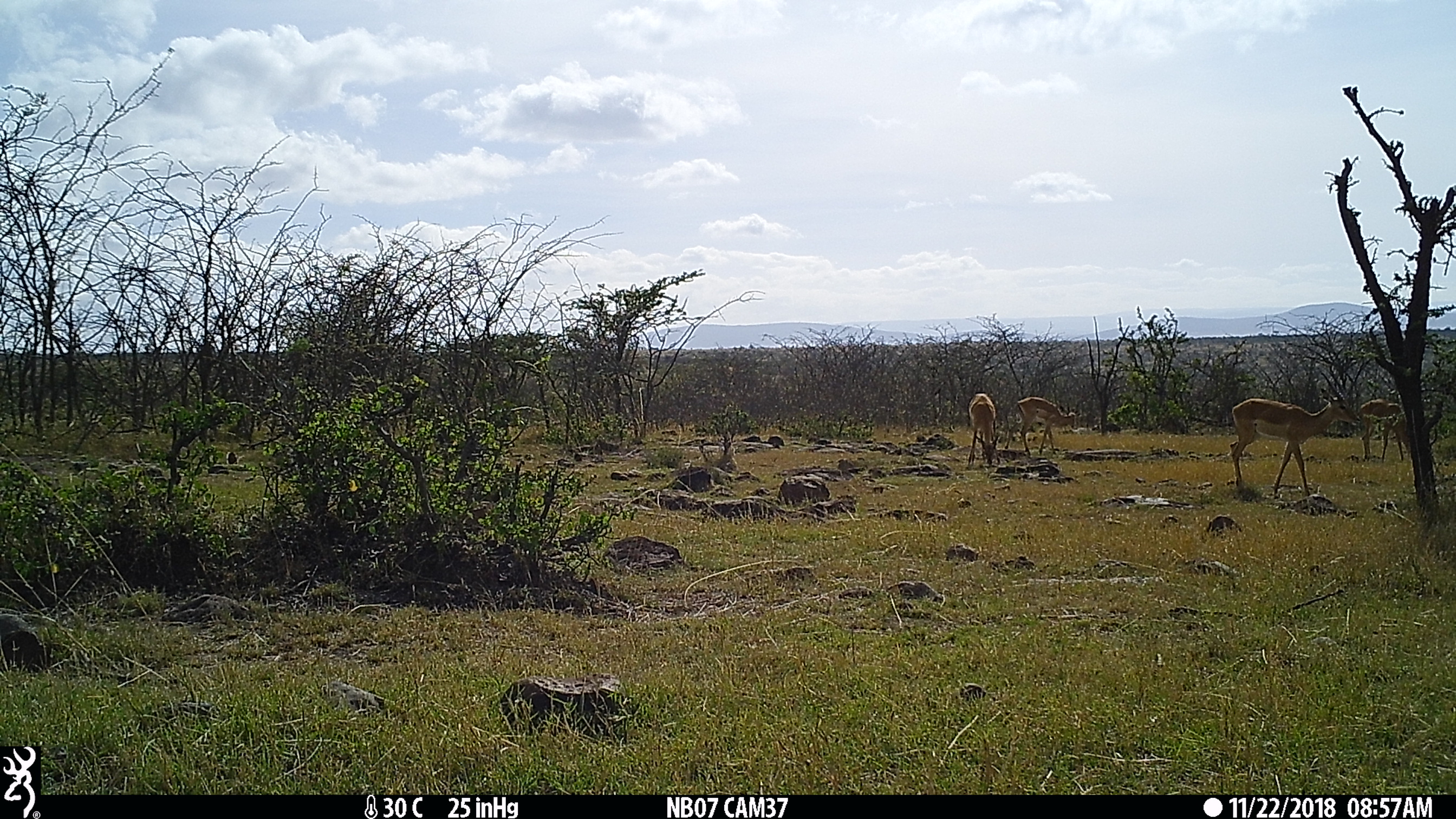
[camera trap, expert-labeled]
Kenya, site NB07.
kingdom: Animalia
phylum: Chordata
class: Mammalia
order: Artiodactyla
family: Bovidae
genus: Aepyceros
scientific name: Aepyceros melampus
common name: impala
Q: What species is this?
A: Impala (Aepyceros melampus).